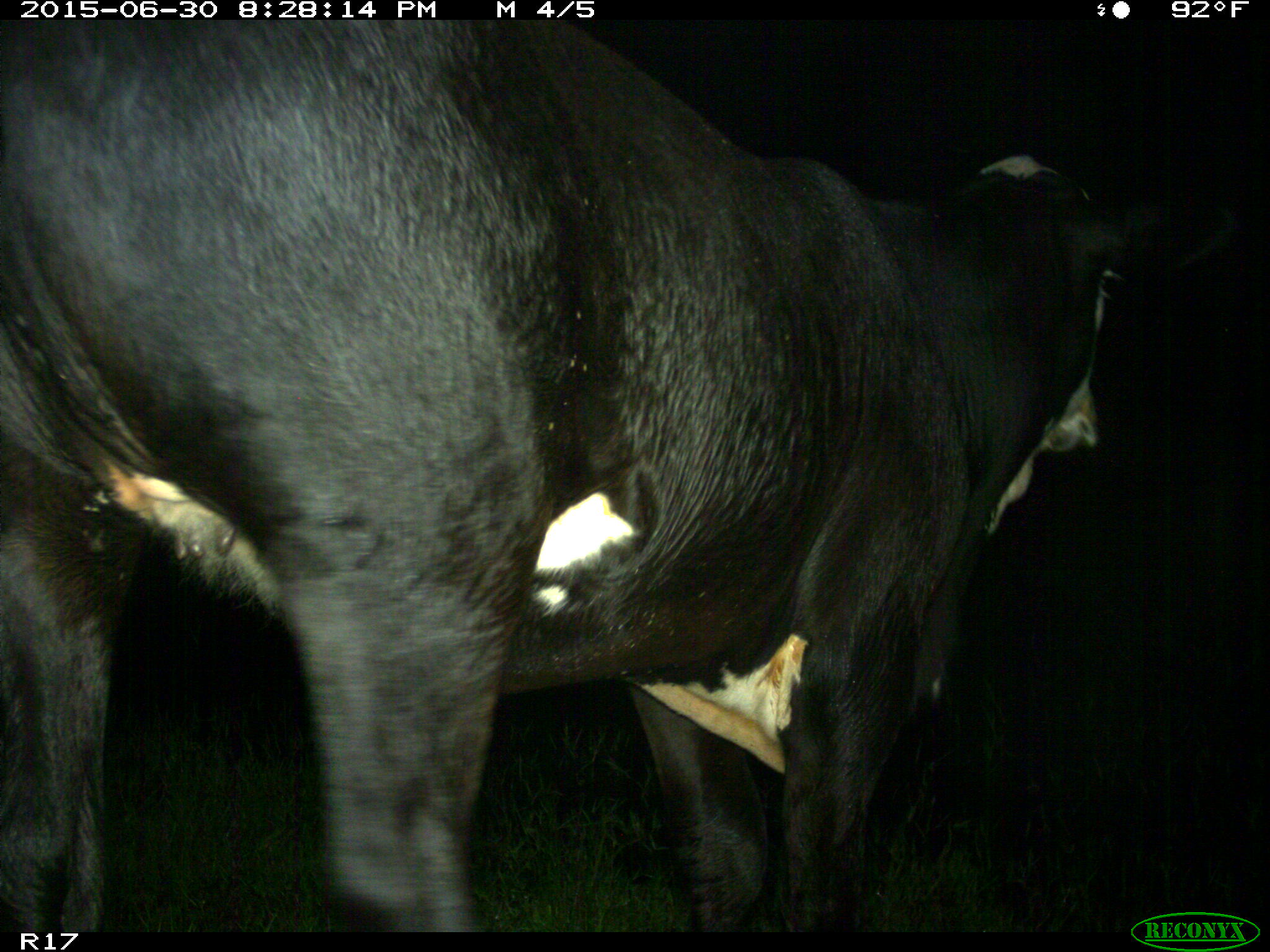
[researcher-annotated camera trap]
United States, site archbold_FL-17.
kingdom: Animalia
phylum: Chordata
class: Mammalia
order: Artiodactyla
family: Bovidae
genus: Bos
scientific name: Bos taurus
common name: domestic cow